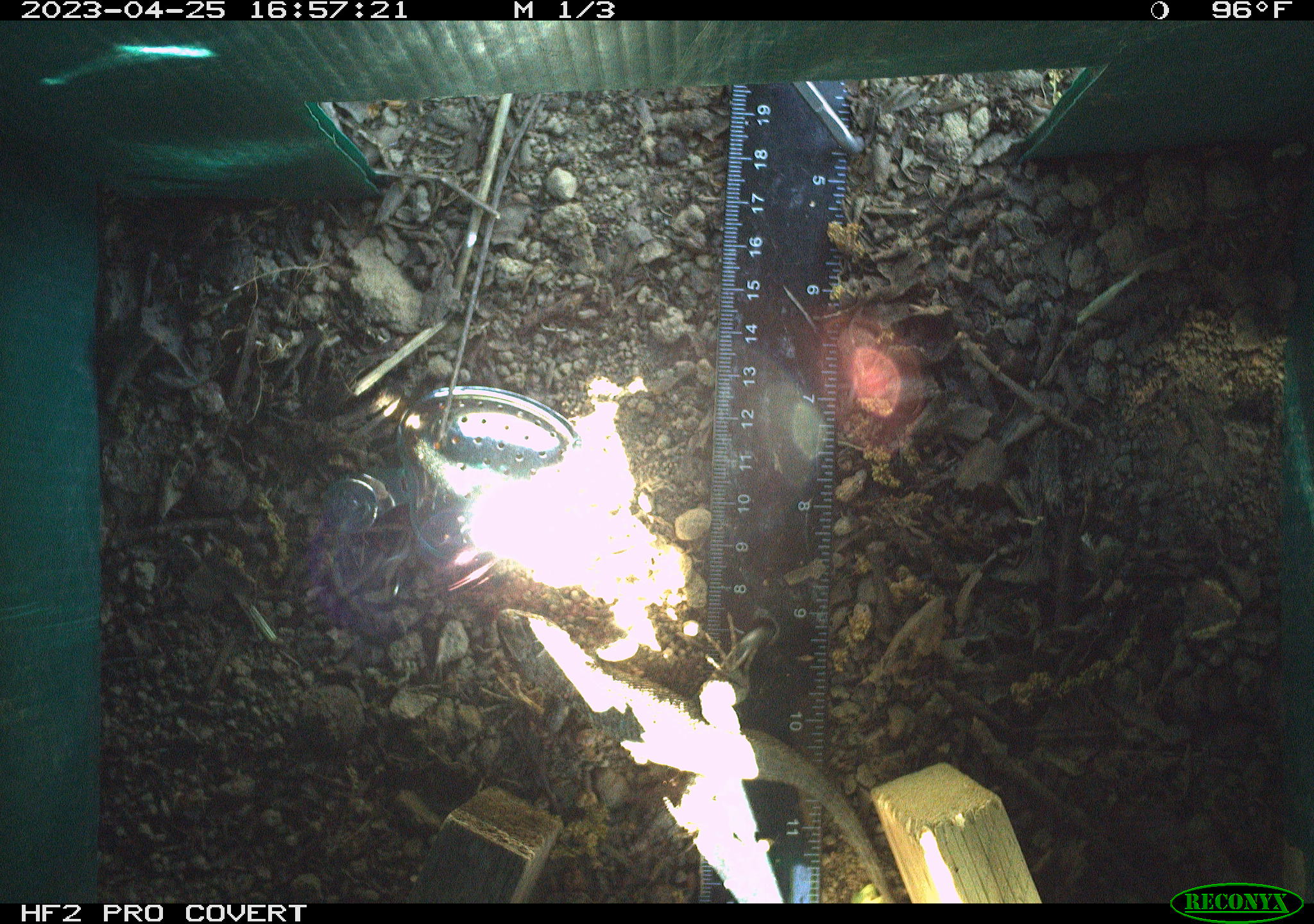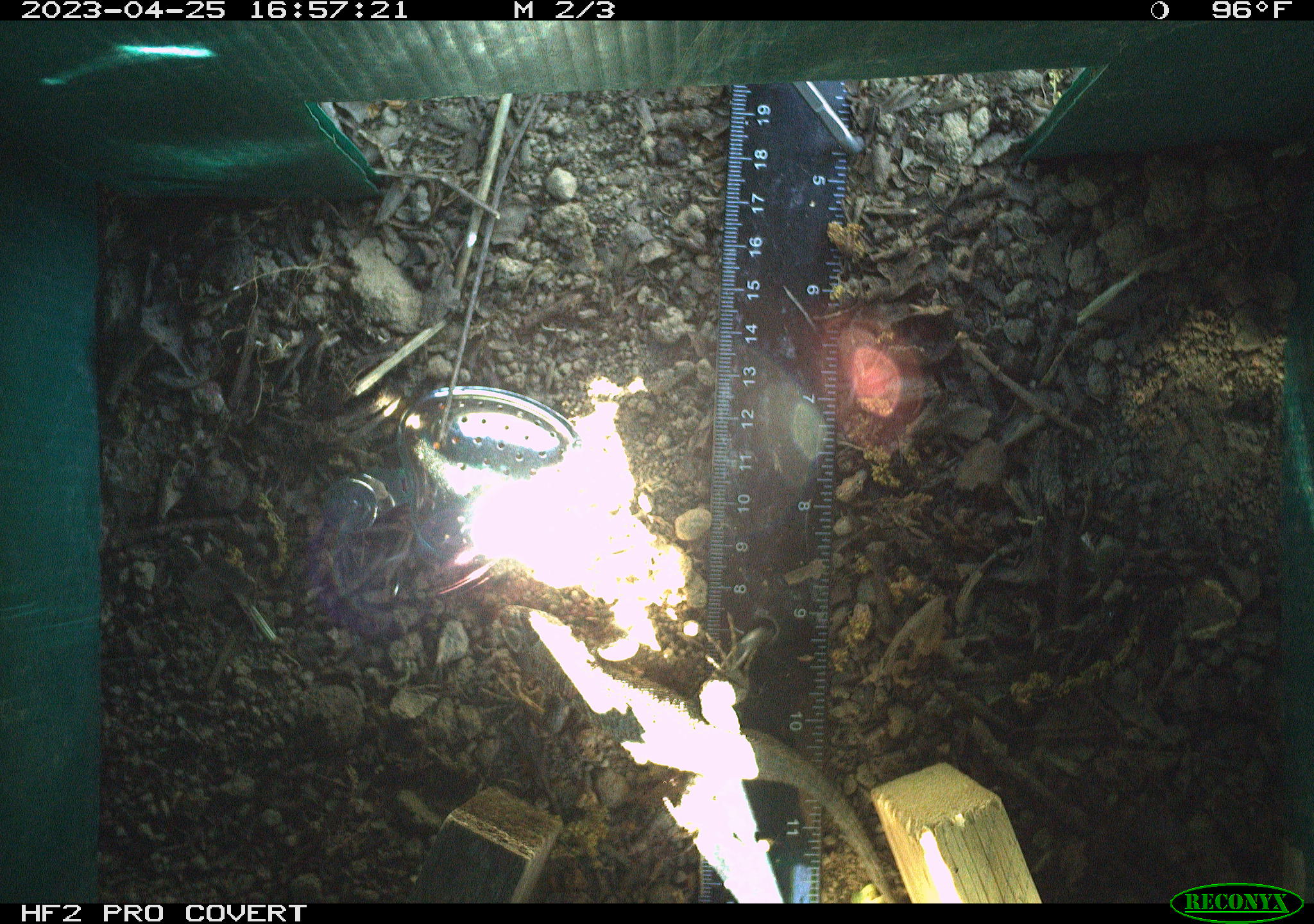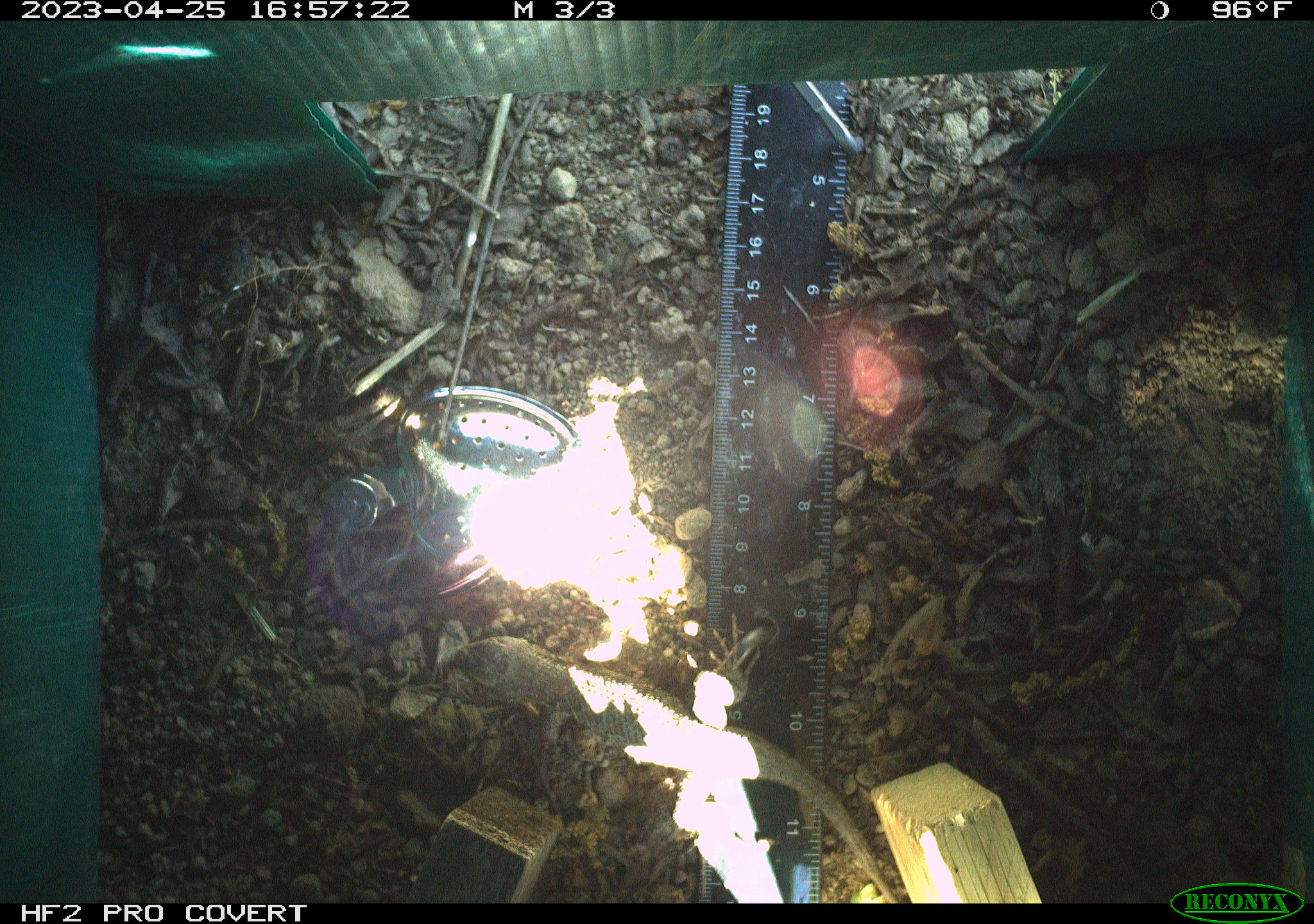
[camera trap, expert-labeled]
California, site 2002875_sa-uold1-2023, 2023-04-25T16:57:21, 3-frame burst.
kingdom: Animalia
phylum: Chordata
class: Reptilia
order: Squamata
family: Phrynosomatidae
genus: Sceloporus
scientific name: Sceloporus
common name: spiny lizards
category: sceloporus species